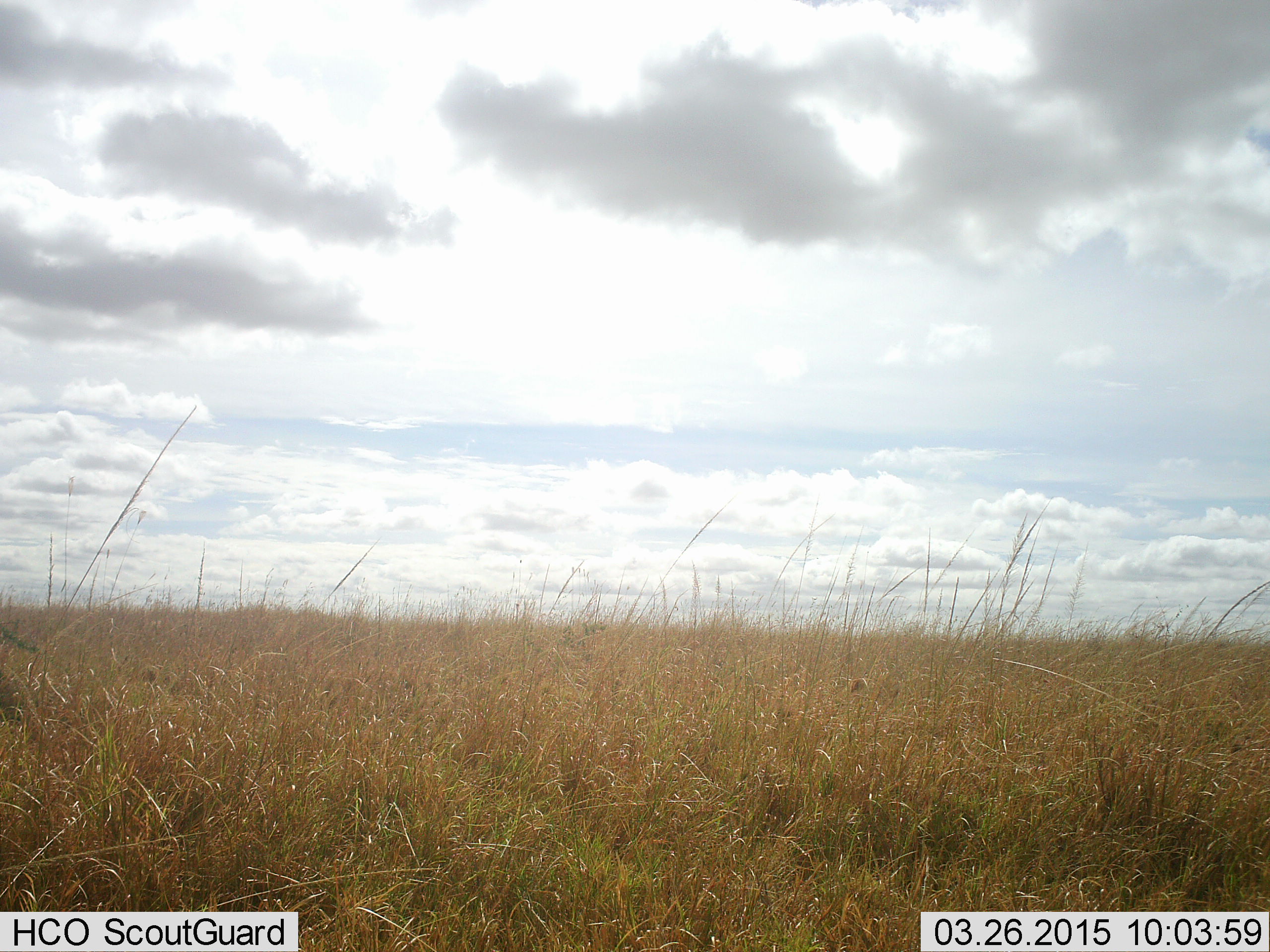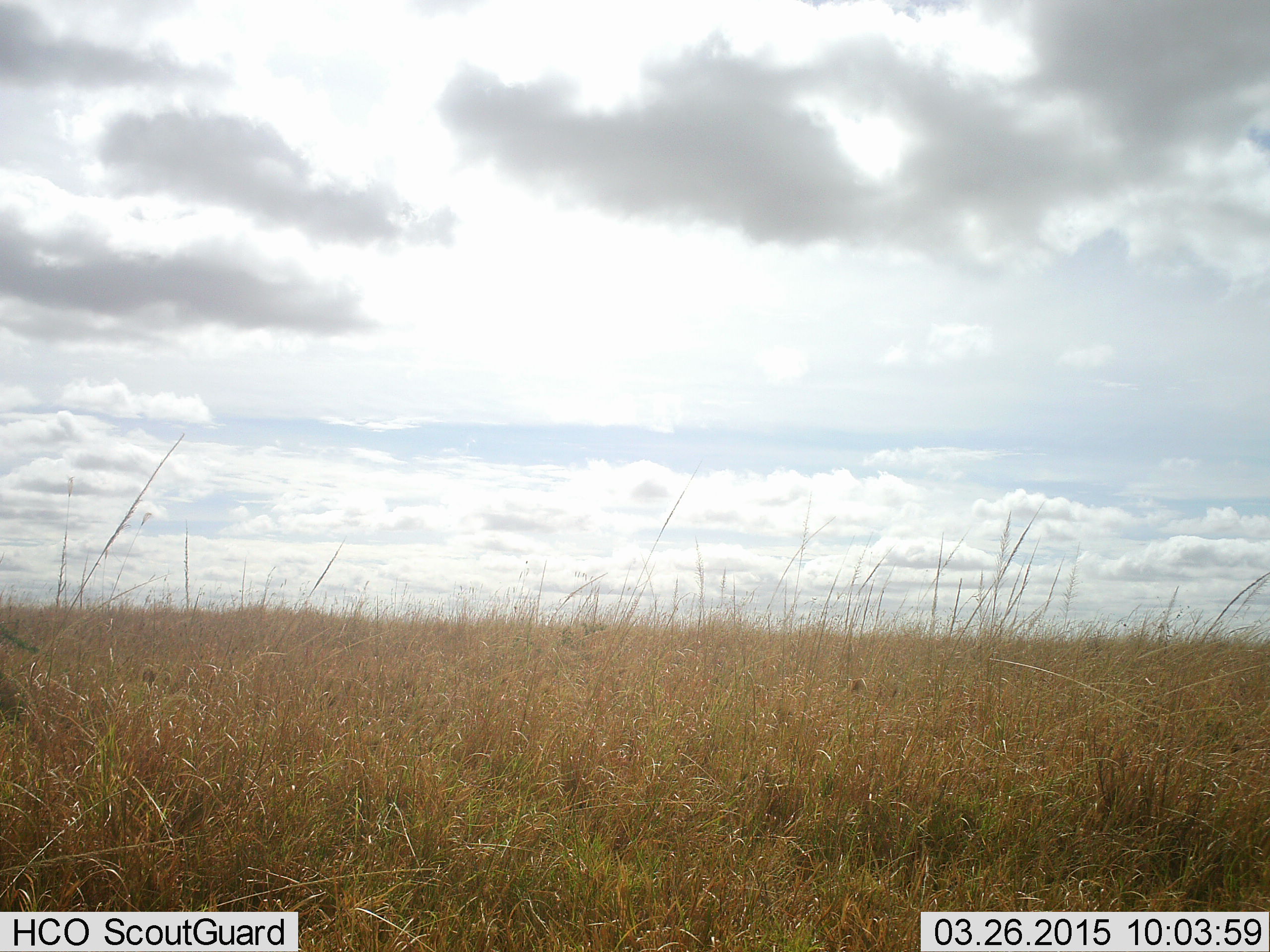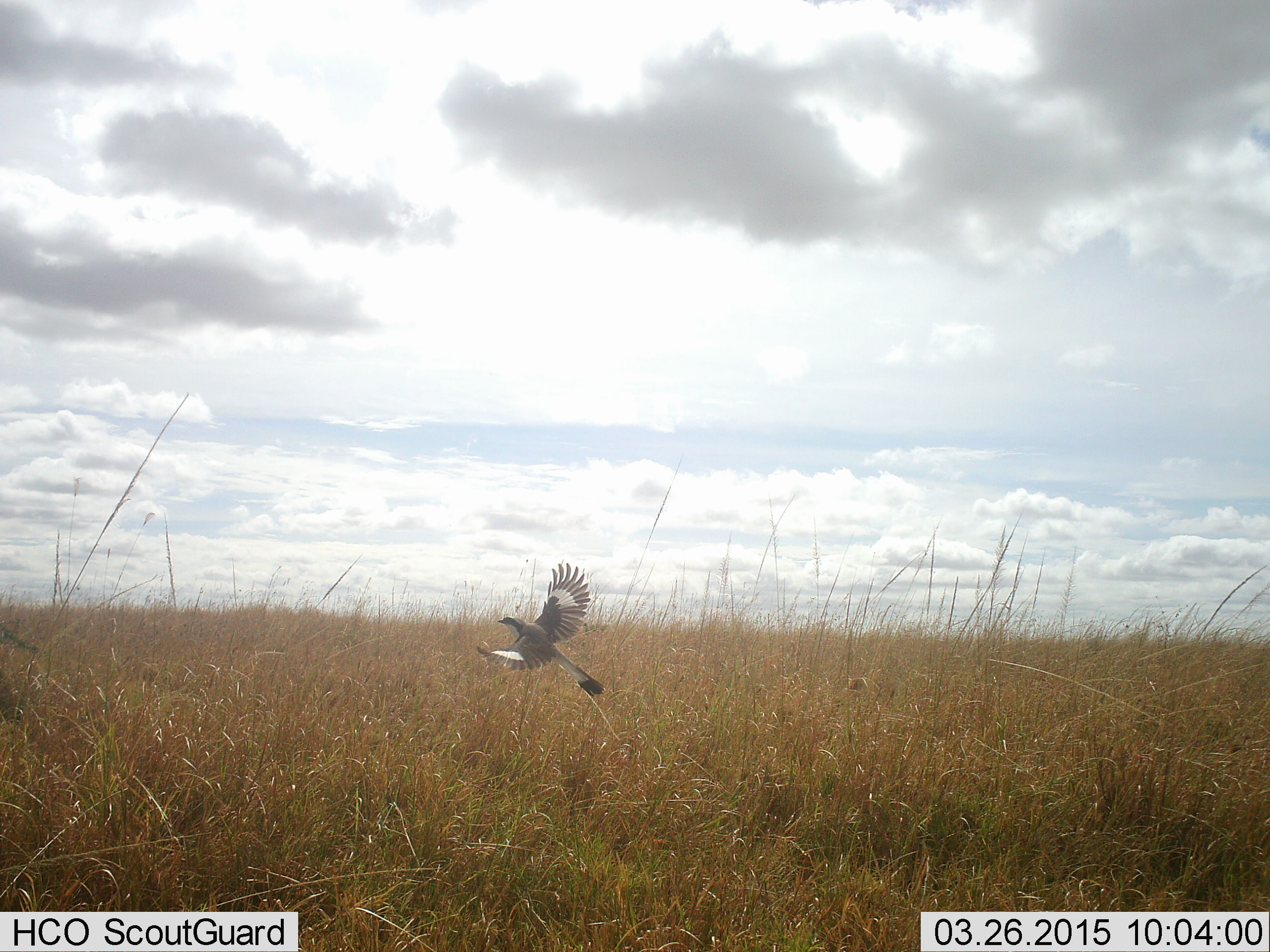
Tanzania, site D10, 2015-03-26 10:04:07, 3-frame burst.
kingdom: Animalia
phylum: Chordata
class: Aves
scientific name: Aves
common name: bird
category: otherbird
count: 1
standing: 0%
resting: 0%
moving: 100%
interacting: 0%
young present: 0%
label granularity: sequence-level